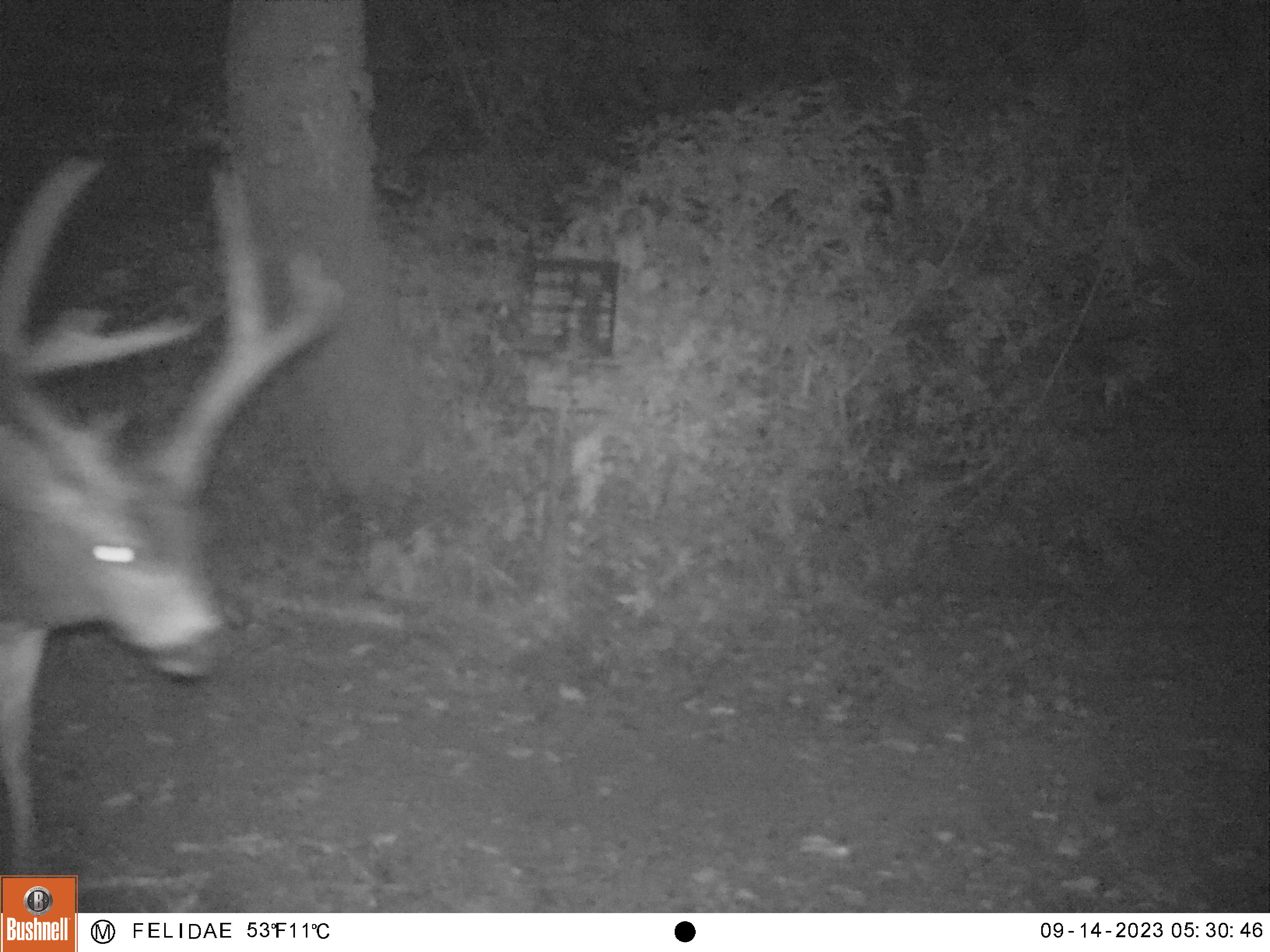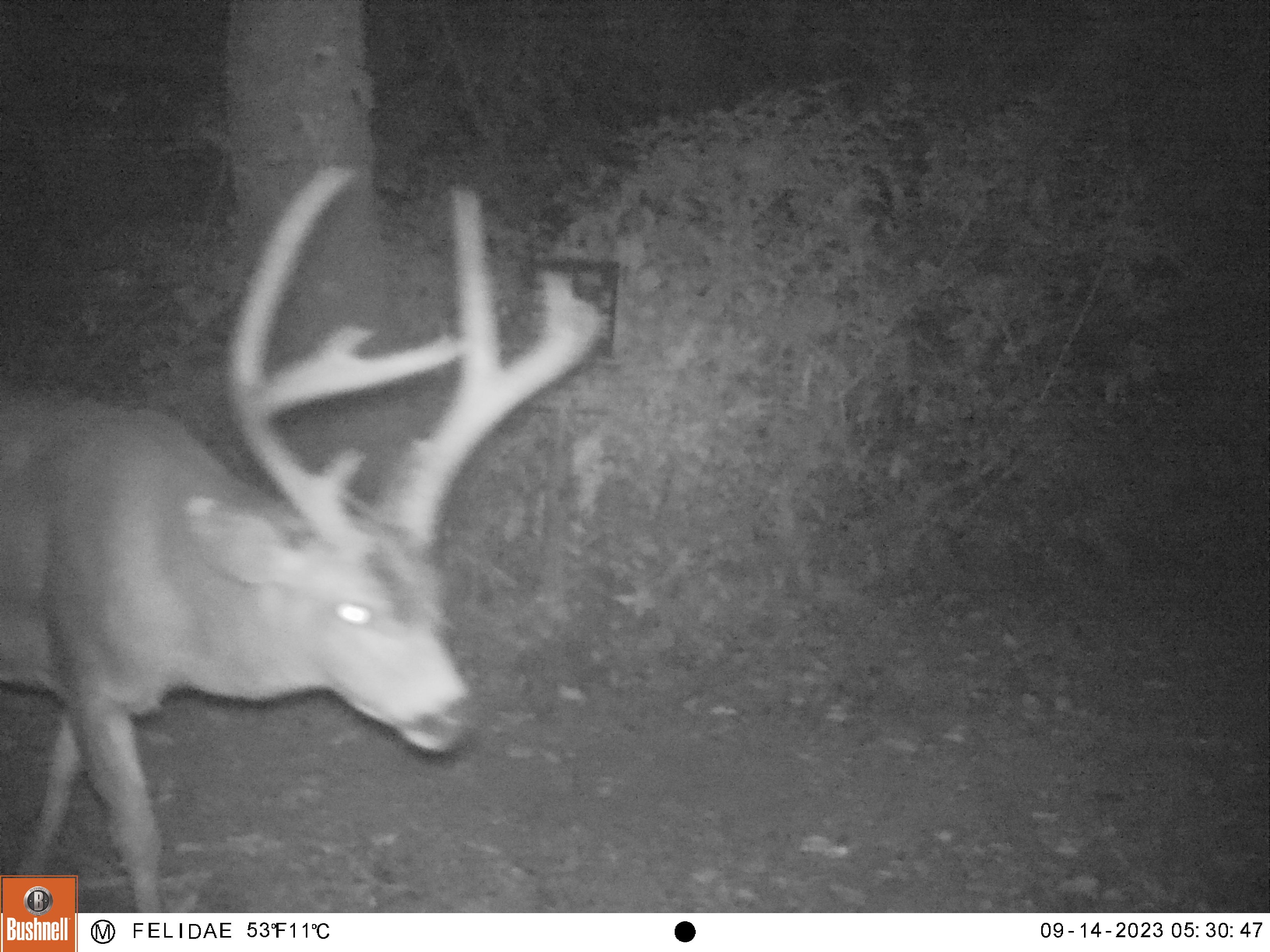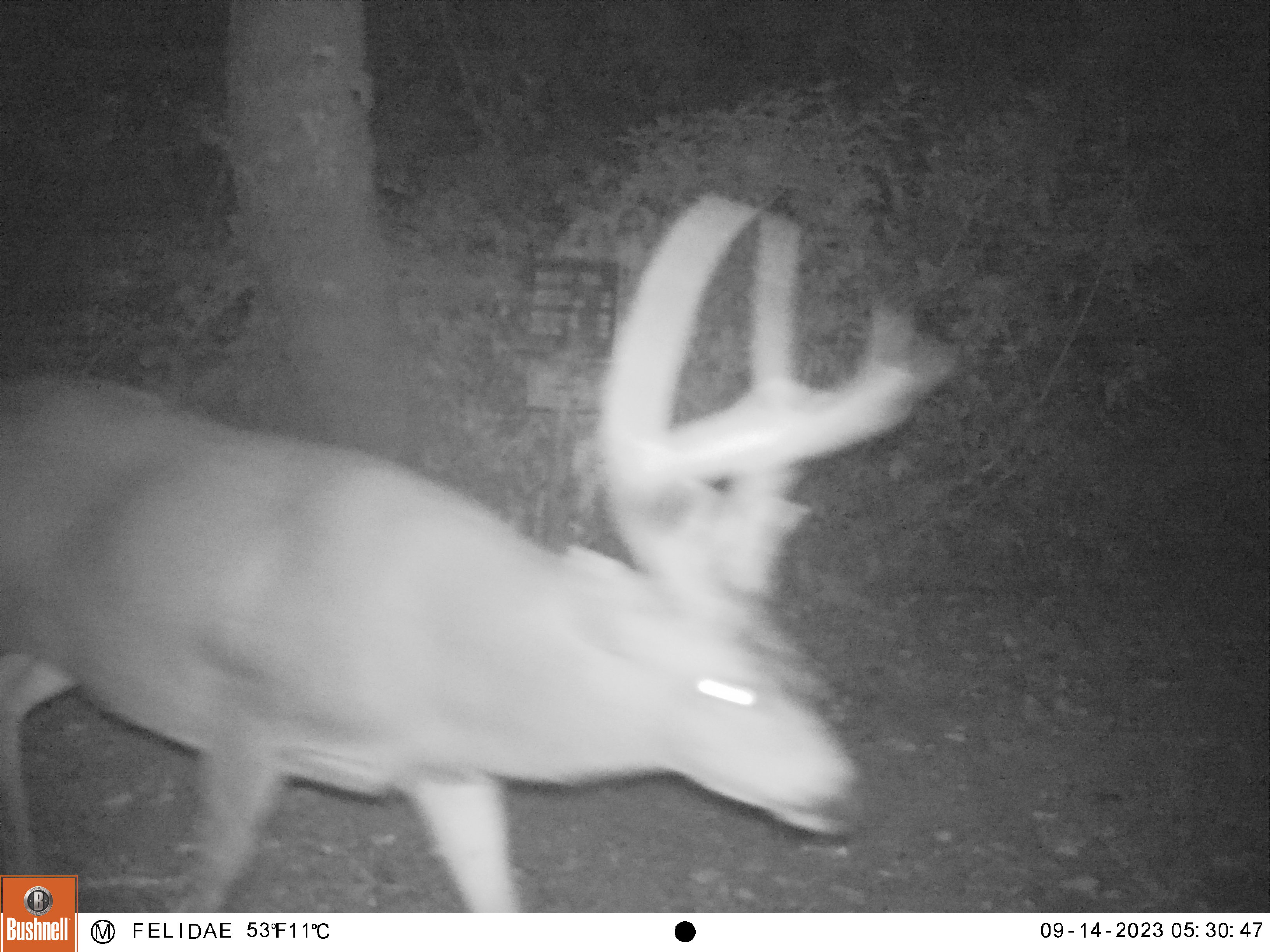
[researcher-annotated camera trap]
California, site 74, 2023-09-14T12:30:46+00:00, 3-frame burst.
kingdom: Animalia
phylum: Chordata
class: Mammalia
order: Artiodactyla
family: Cervidae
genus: Odocoileus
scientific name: Odocoileus hemionus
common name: mule deer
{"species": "mule deer (Odocoileus hemionus)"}